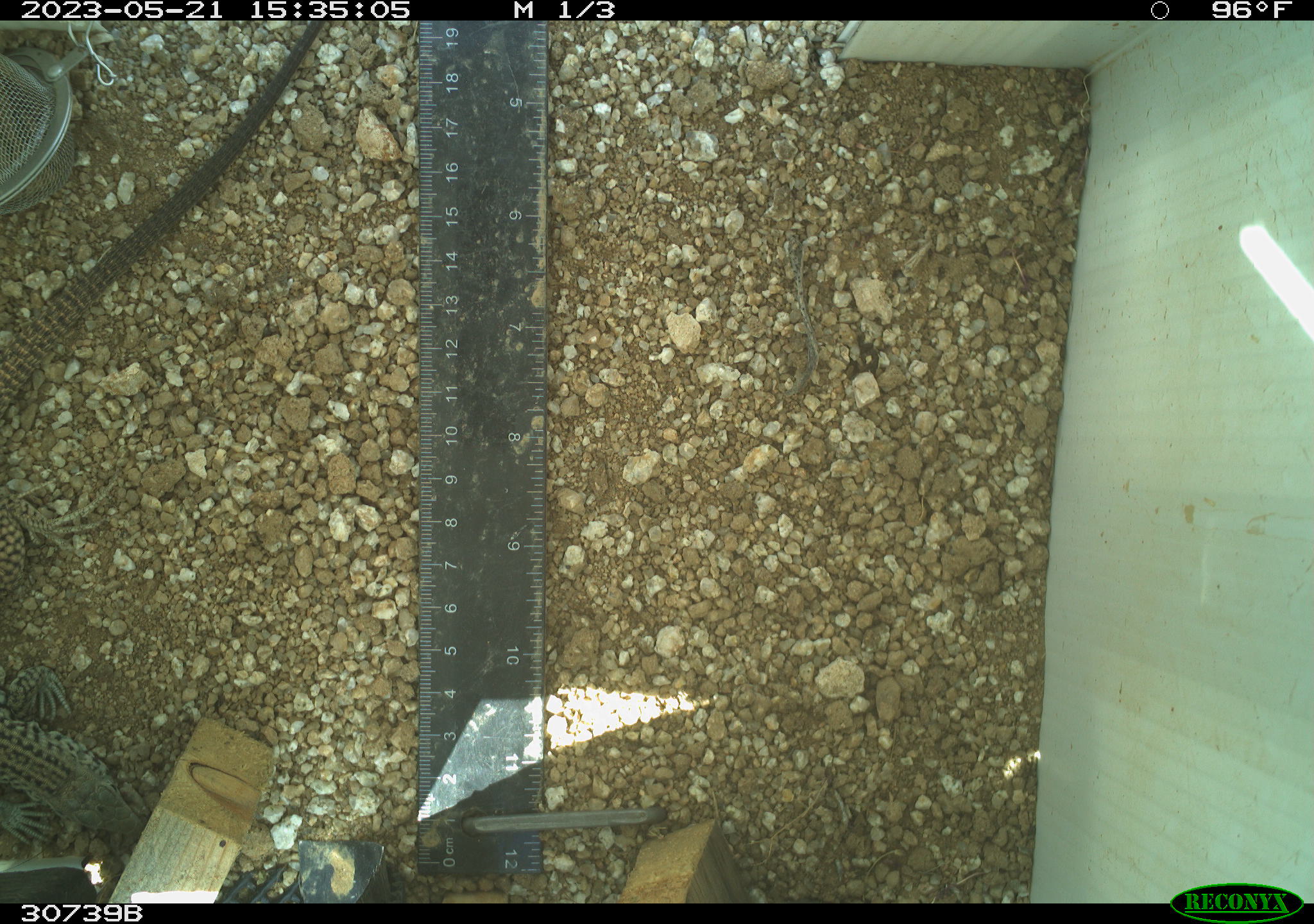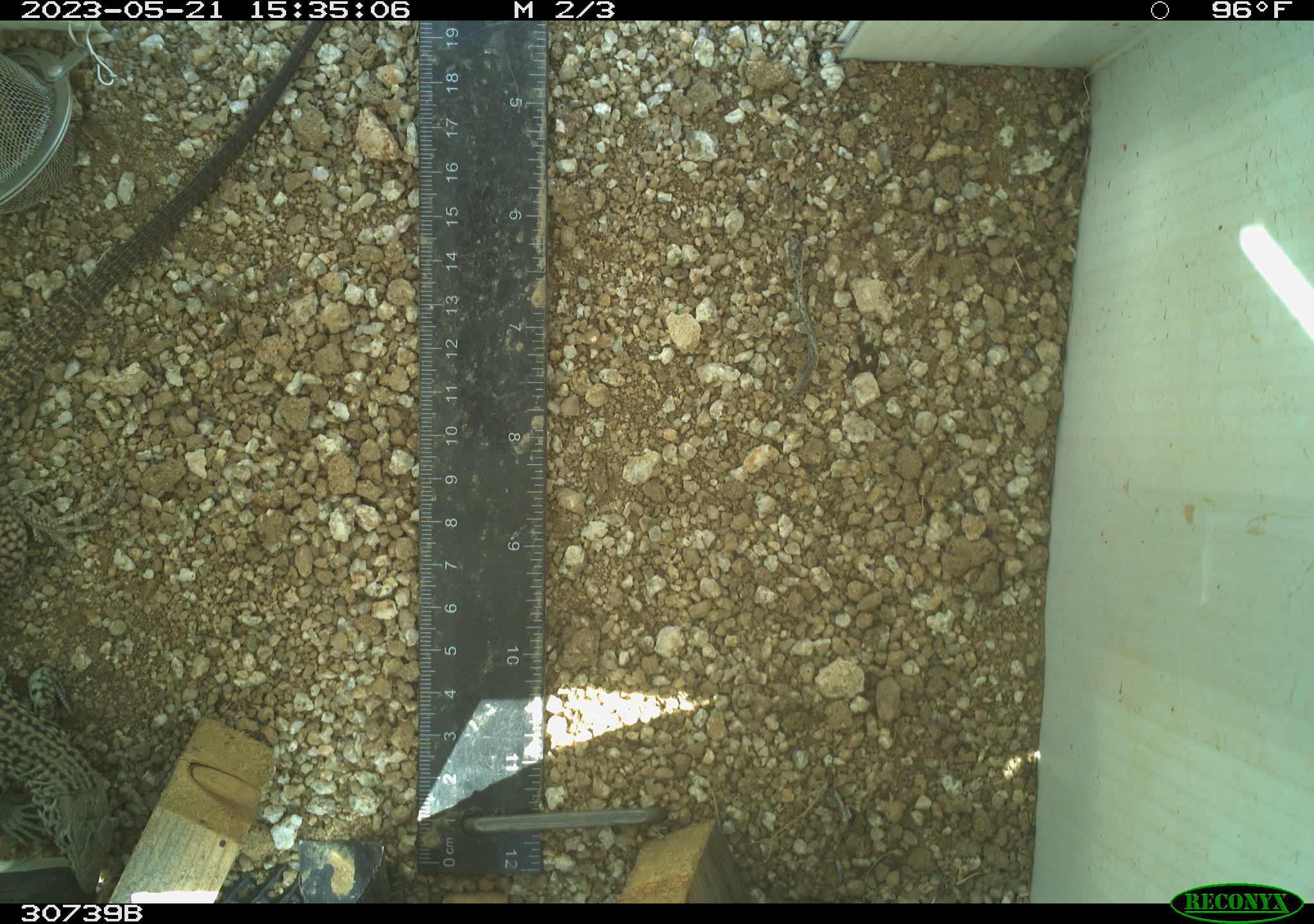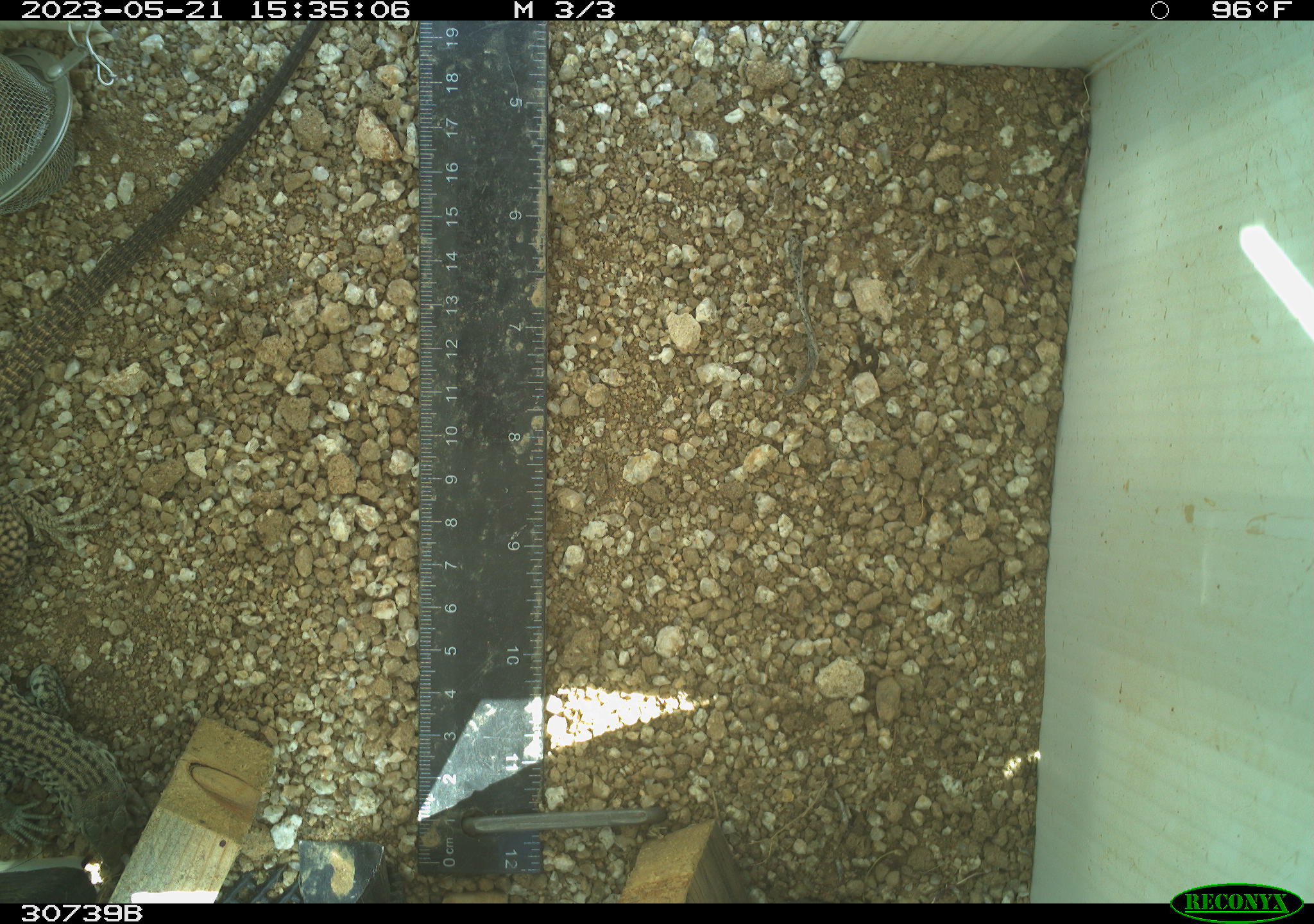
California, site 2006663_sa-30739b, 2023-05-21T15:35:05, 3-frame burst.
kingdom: Animalia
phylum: Chordata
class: Reptilia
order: Squamata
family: Teiidae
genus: Aspidoscelis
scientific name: Aspidoscelis tigris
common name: western whiptail